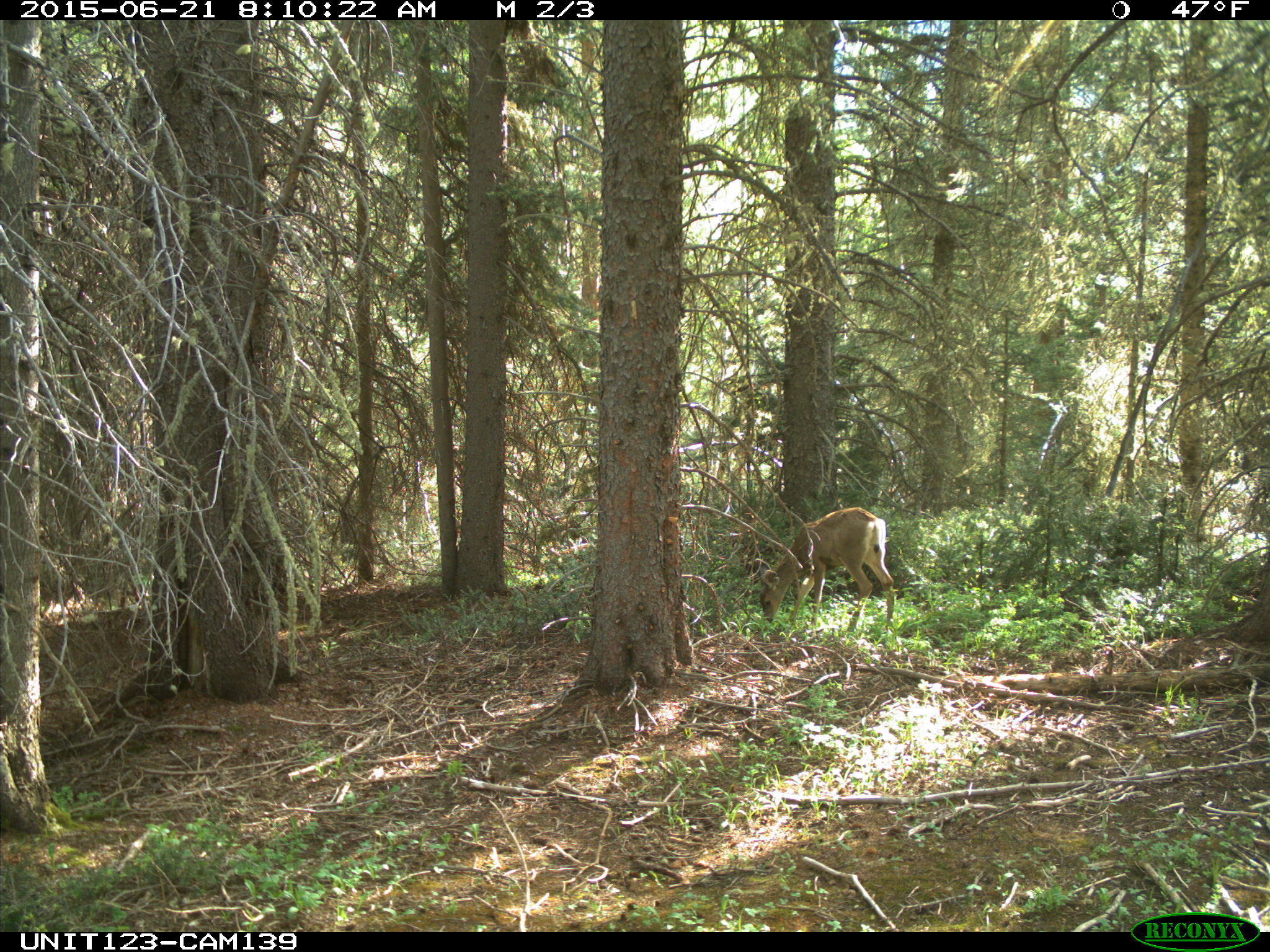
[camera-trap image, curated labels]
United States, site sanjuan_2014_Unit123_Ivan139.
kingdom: Animalia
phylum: Chordata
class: Mammalia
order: Artiodactyla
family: Cervidae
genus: Odocoileus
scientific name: Odocoileus hemionus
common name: mule deer